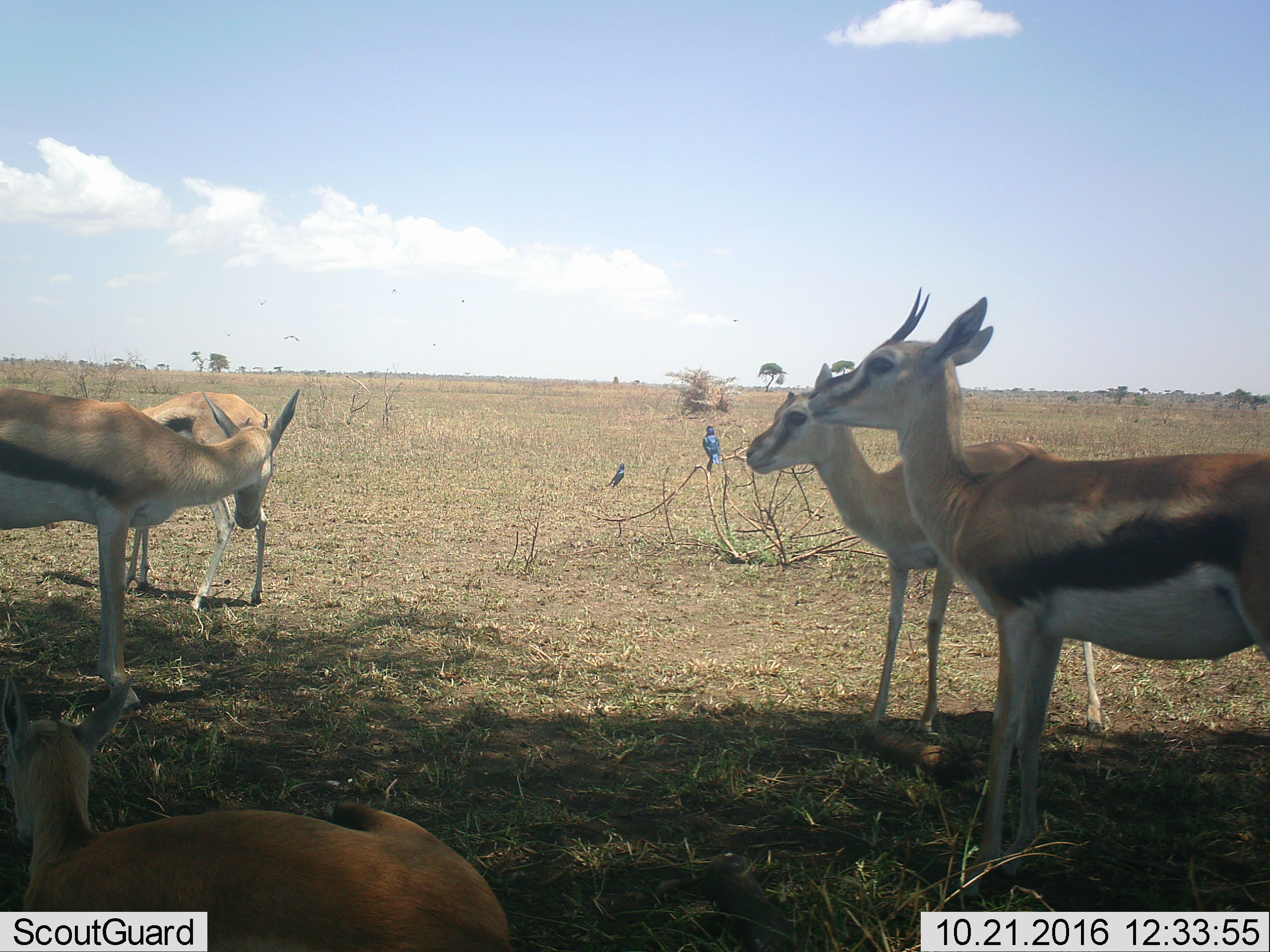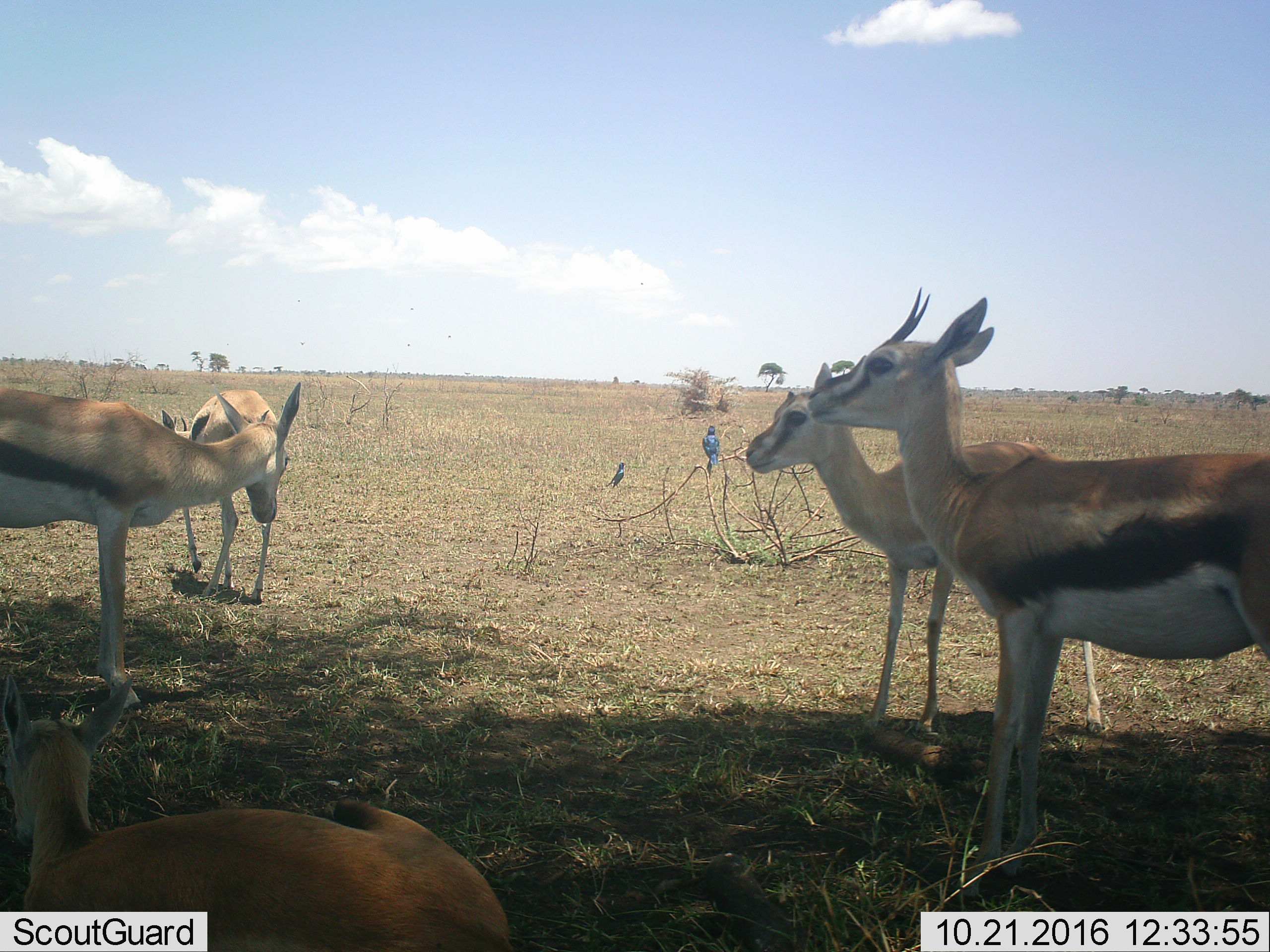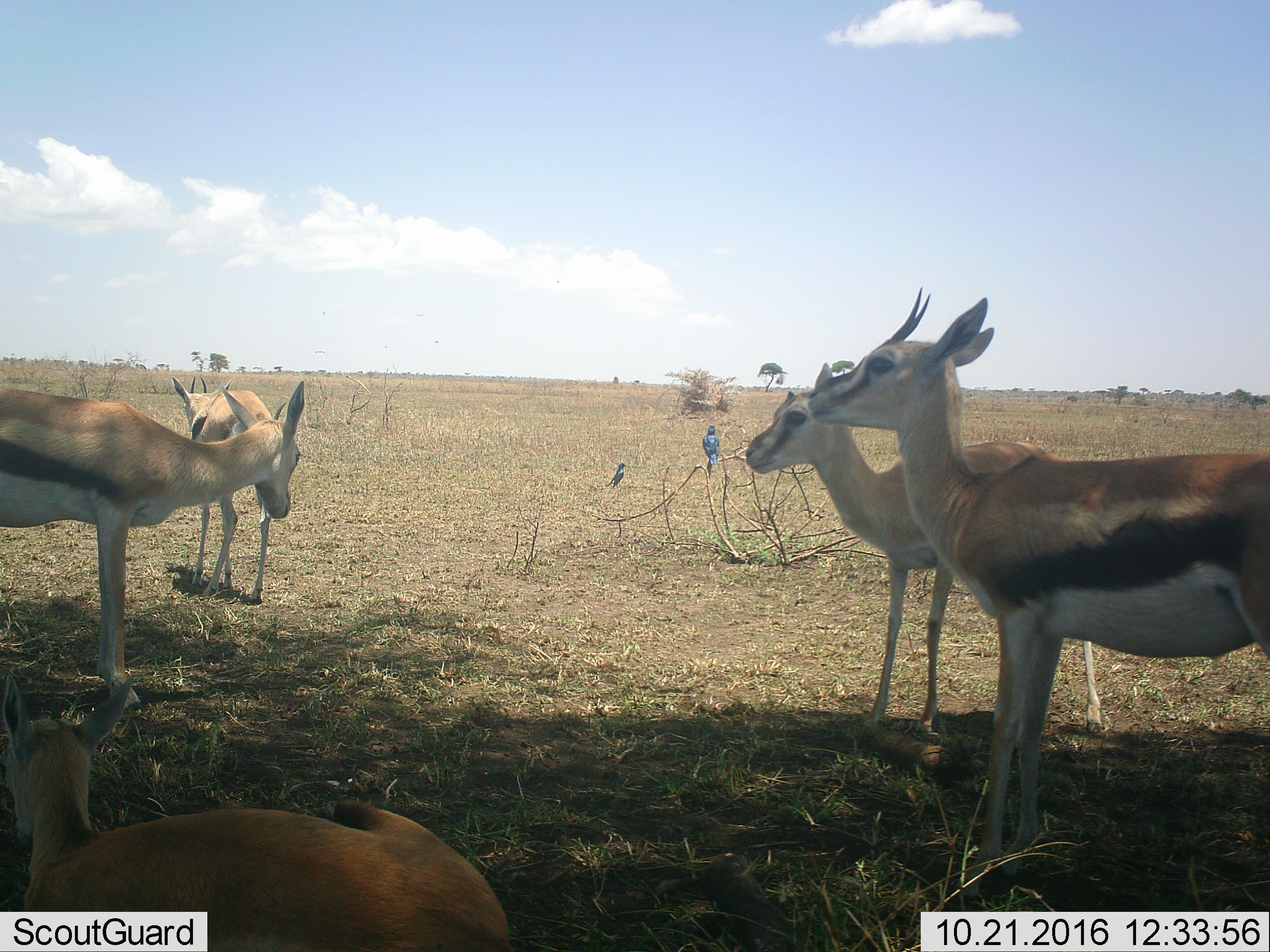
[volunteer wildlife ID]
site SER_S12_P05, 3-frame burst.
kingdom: Animalia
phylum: Chordata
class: Aves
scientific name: Aves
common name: bird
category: birdother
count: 2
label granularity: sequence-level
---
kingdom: Animalia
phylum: Chordata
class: Mammalia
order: Artiodactyla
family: Bovidae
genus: Eudorcas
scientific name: Eudorcas thomsonii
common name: thomson's gazelle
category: gazellethomsons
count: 5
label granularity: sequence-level